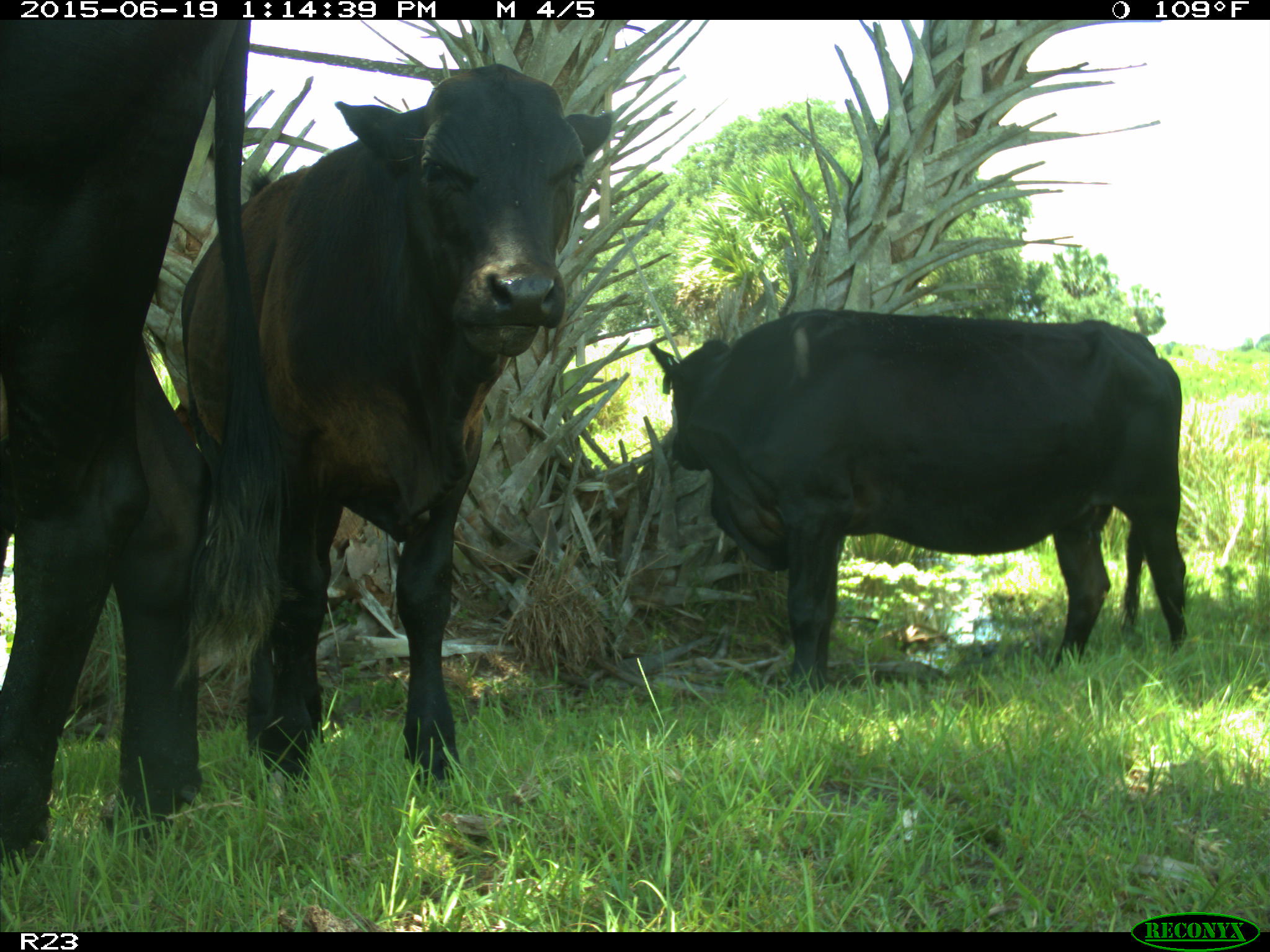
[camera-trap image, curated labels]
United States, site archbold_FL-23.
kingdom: Animalia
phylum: Chordata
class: Mammalia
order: Artiodactyla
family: Suidae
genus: Sus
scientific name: Sus scrofa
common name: wild boar